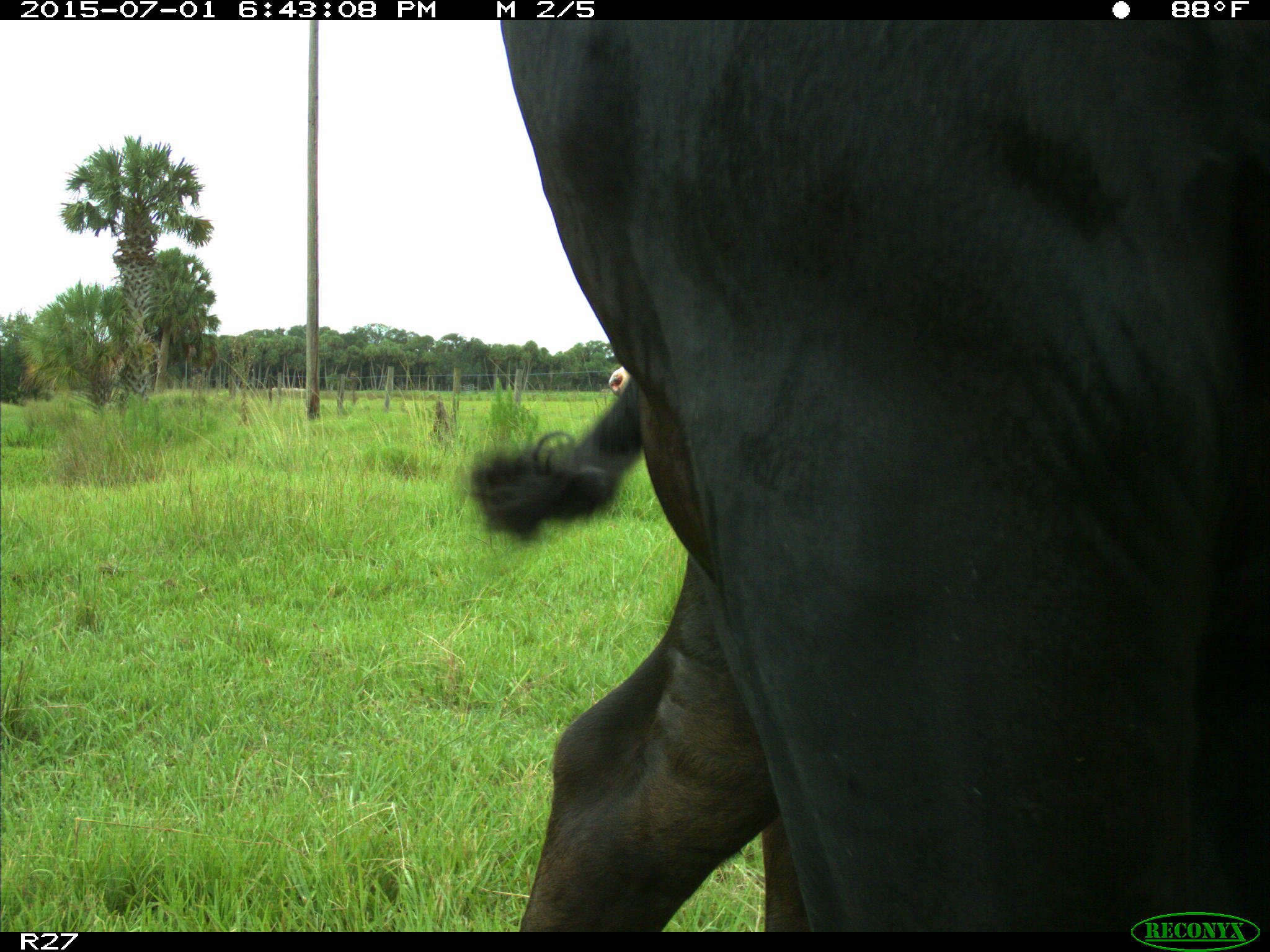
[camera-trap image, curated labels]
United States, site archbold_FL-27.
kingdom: Animalia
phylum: Chordata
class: Mammalia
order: Artiodactyla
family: Bovidae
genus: Bos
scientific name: Bos taurus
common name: domestic cow